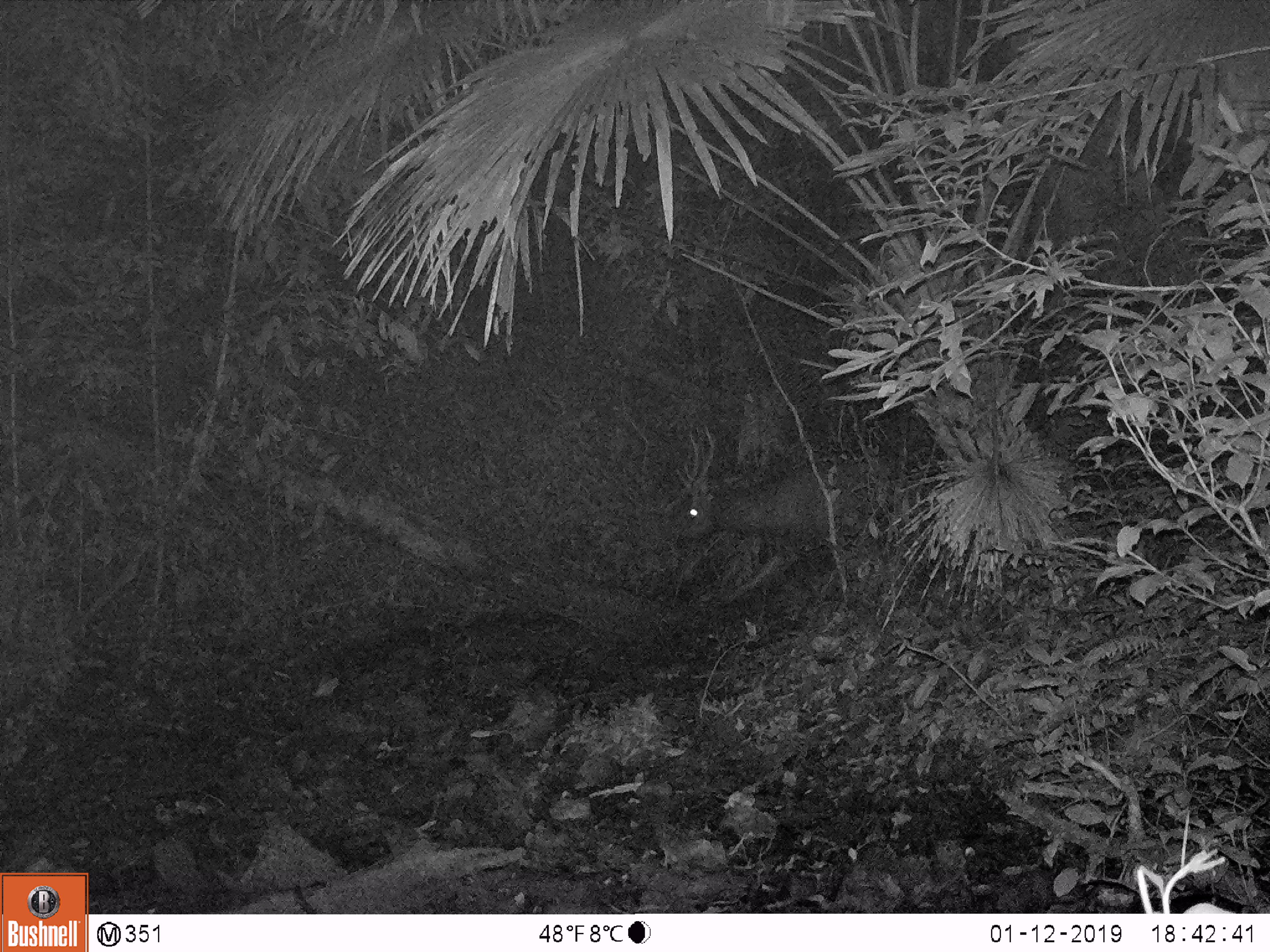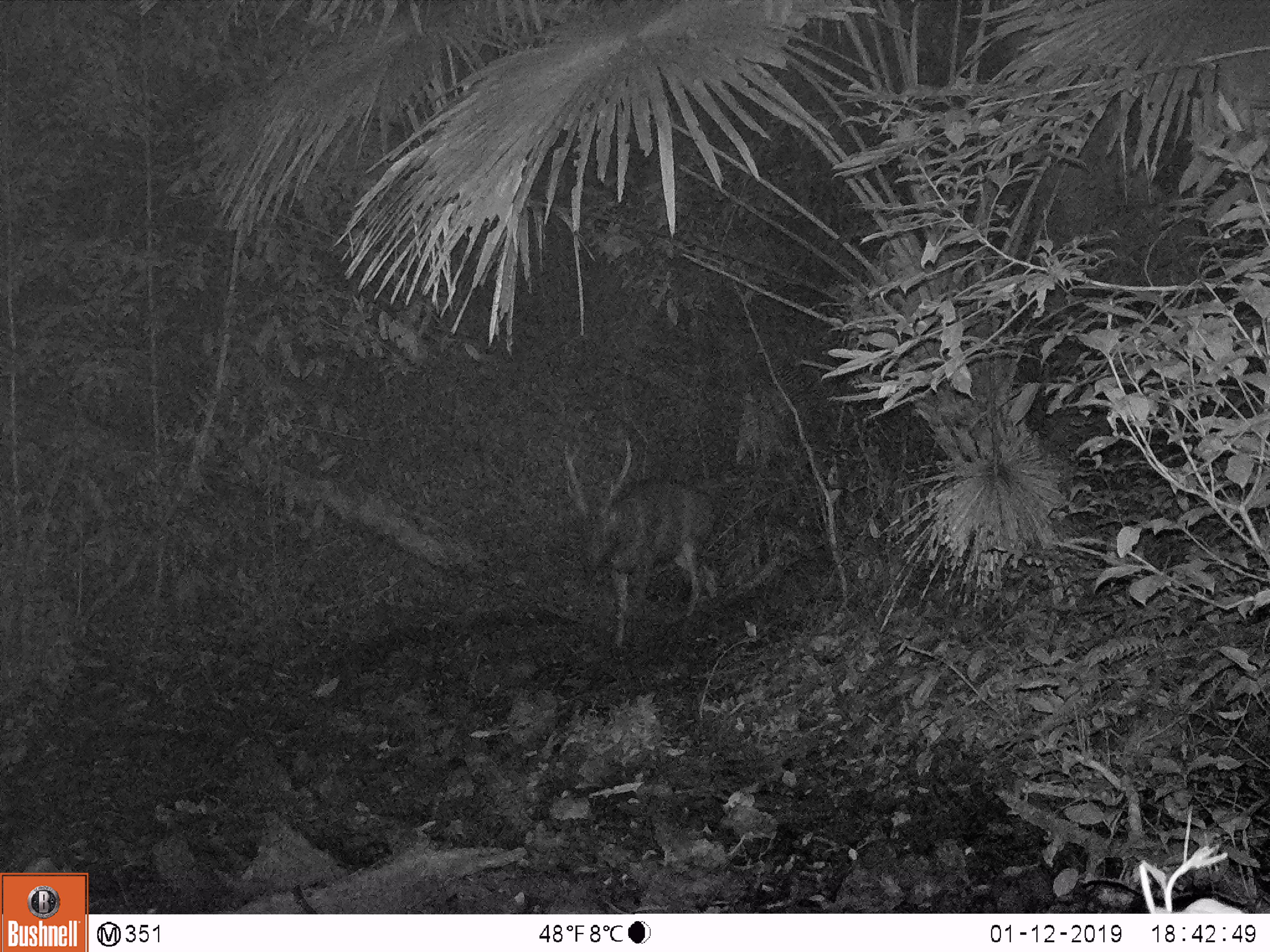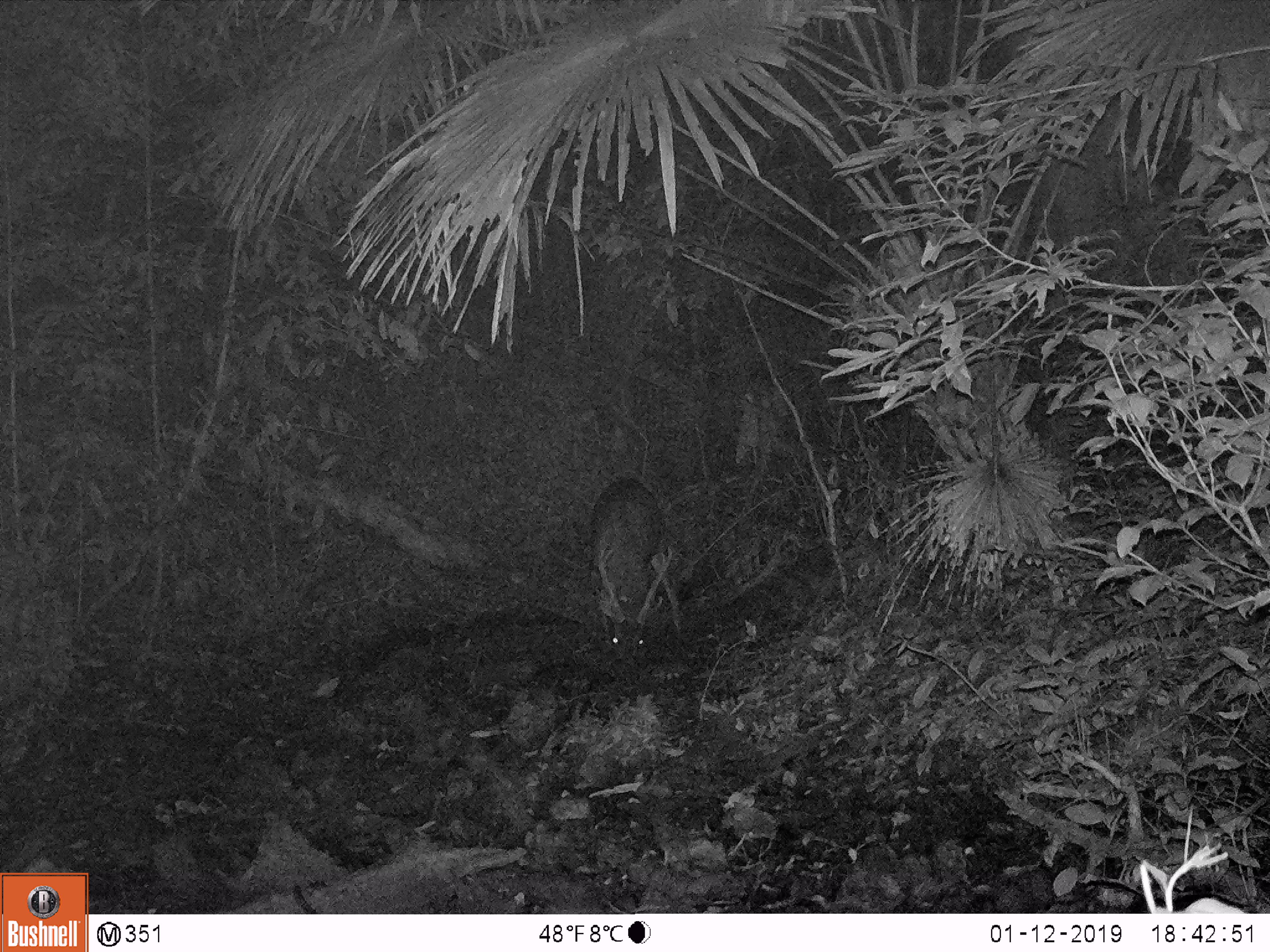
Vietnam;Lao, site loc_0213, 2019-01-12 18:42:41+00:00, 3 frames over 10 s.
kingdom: Animalia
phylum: Chordata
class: Mammalia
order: Artiodactyla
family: Cervidae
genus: Rusa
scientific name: Rusa unicolor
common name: sambar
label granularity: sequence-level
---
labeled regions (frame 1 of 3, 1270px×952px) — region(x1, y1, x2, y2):
sambar: region(676, 422, 895, 601)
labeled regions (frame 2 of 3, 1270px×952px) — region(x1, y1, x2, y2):
sambar: region(559, 436, 719, 654)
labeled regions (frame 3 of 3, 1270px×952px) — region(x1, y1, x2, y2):
sambar: region(586, 476, 672, 667)